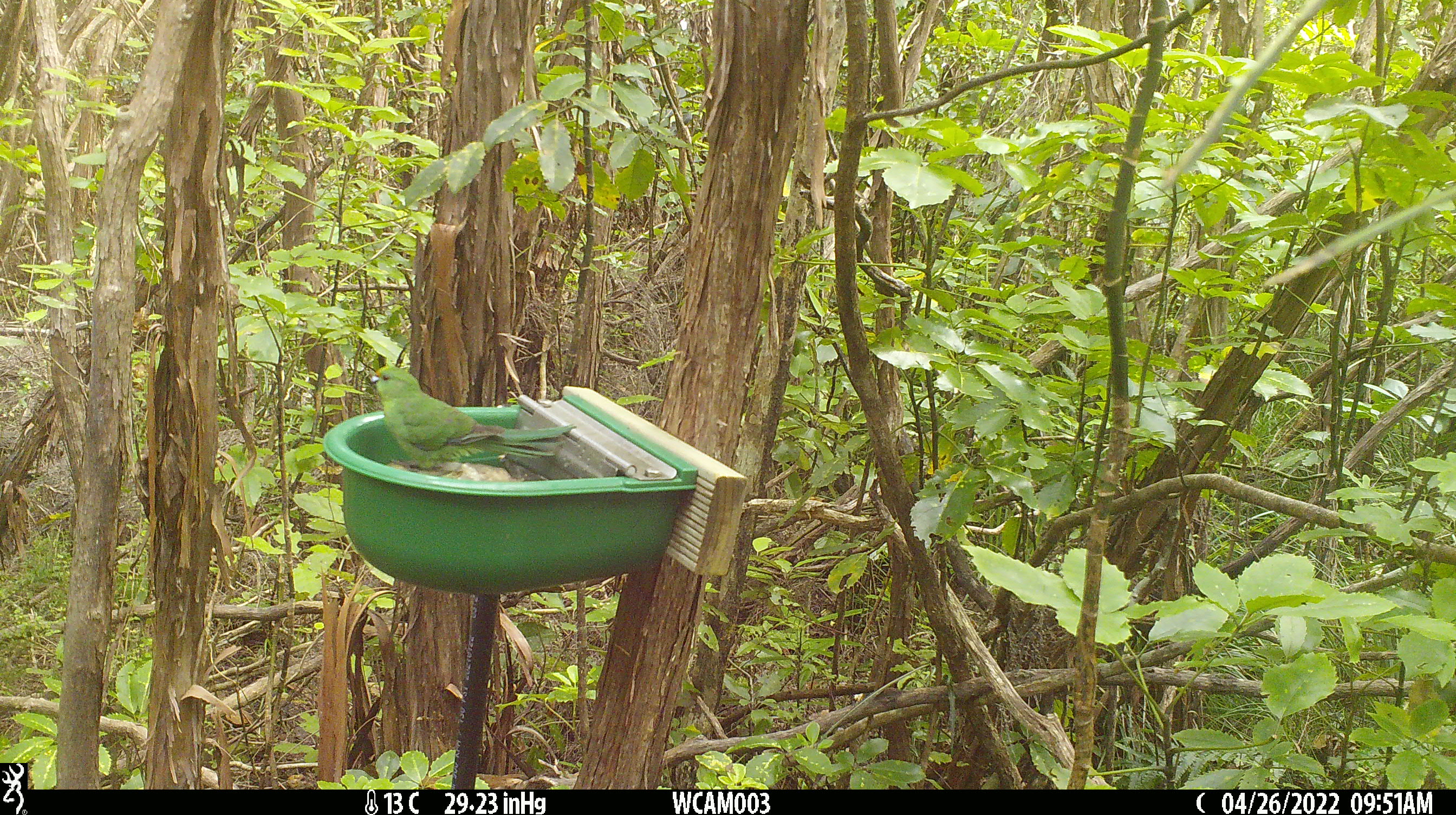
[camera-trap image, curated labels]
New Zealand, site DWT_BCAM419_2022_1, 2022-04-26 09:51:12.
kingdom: Animalia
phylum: Chordata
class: Aves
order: Psittaciformes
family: Psittaculidae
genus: Cyanoramphus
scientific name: Cyanoramphus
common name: parakeet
Parakeet (Cyanoramphus).